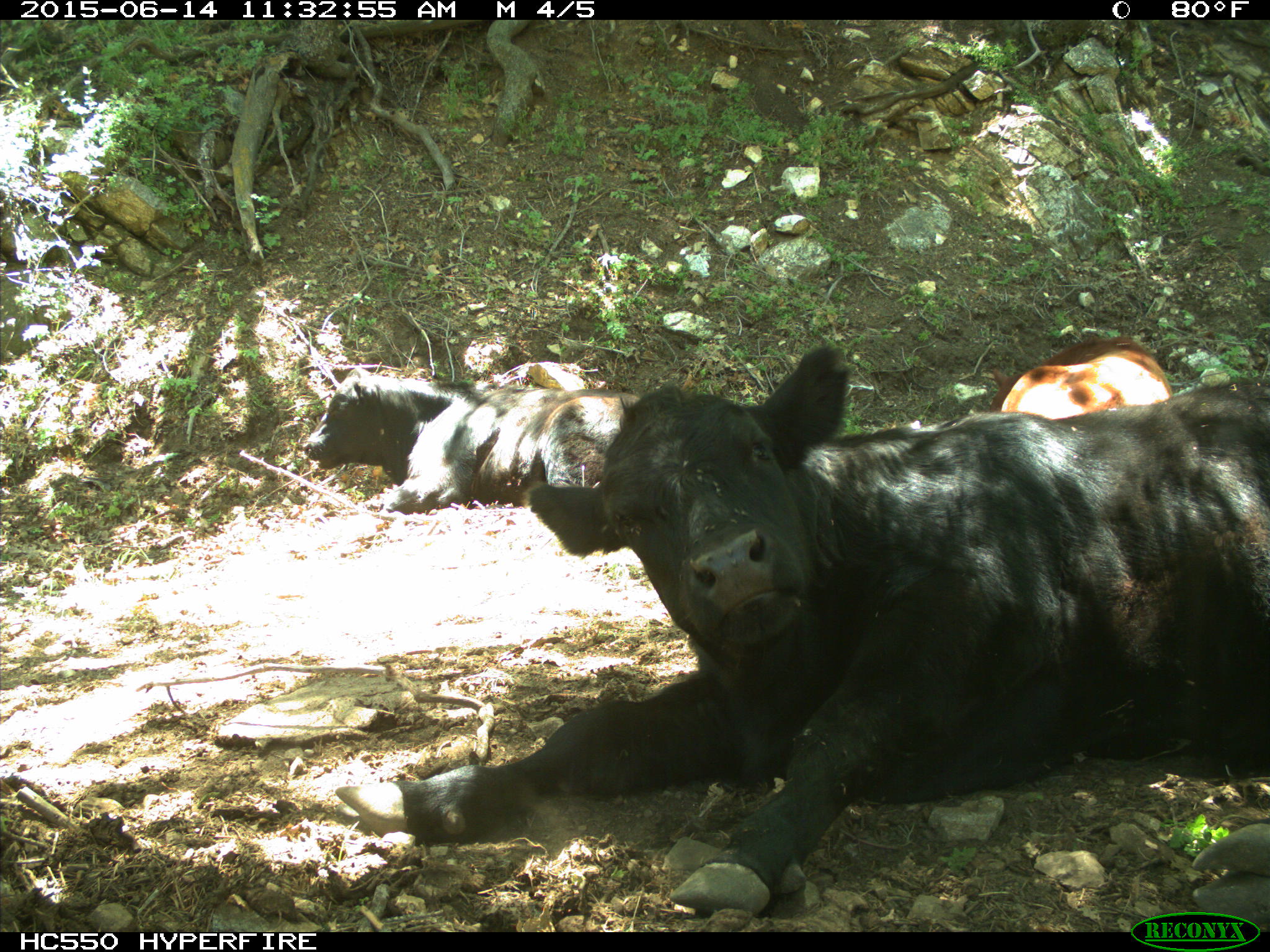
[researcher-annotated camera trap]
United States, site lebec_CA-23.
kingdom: Animalia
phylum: Chordata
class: Mammalia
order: Artiodactyla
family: Bovidae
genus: Bos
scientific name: Bos taurus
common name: domestic cow